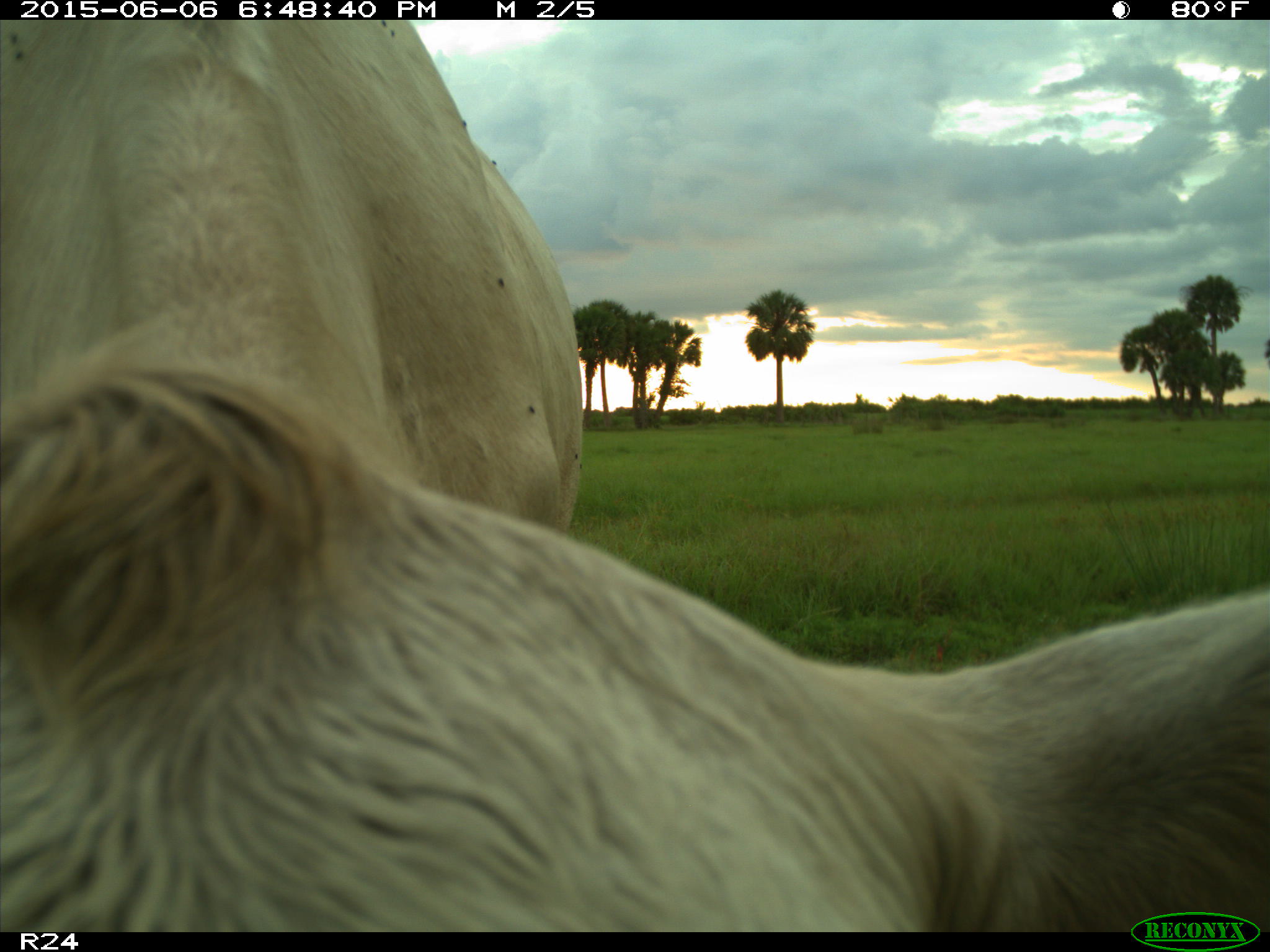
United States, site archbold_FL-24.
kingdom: Animalia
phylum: Chordata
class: Mammalia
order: Artiodactyla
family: Bovidae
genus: Bos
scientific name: Bos taurus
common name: domestic cow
Bos taurus (domestic cow).